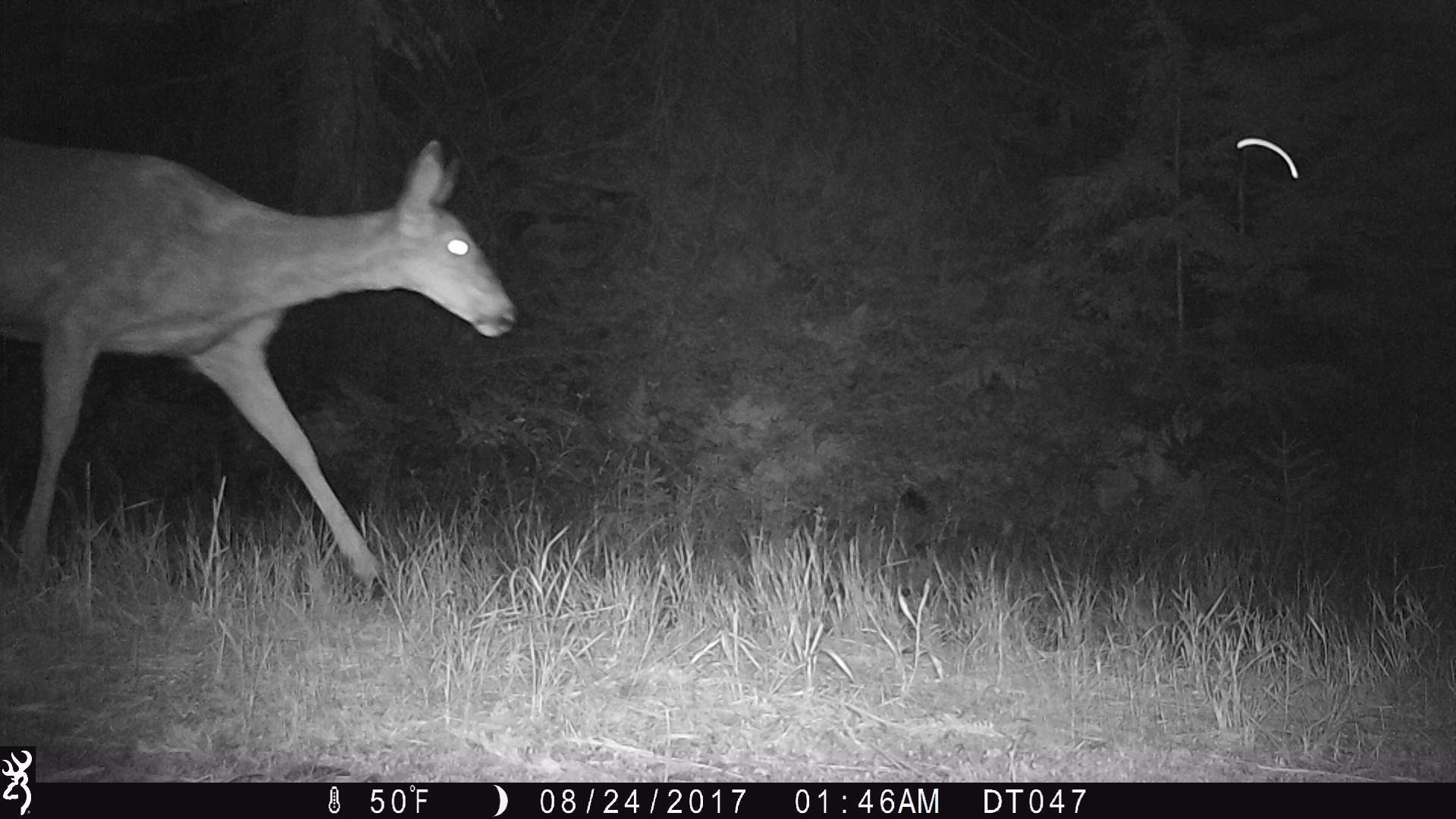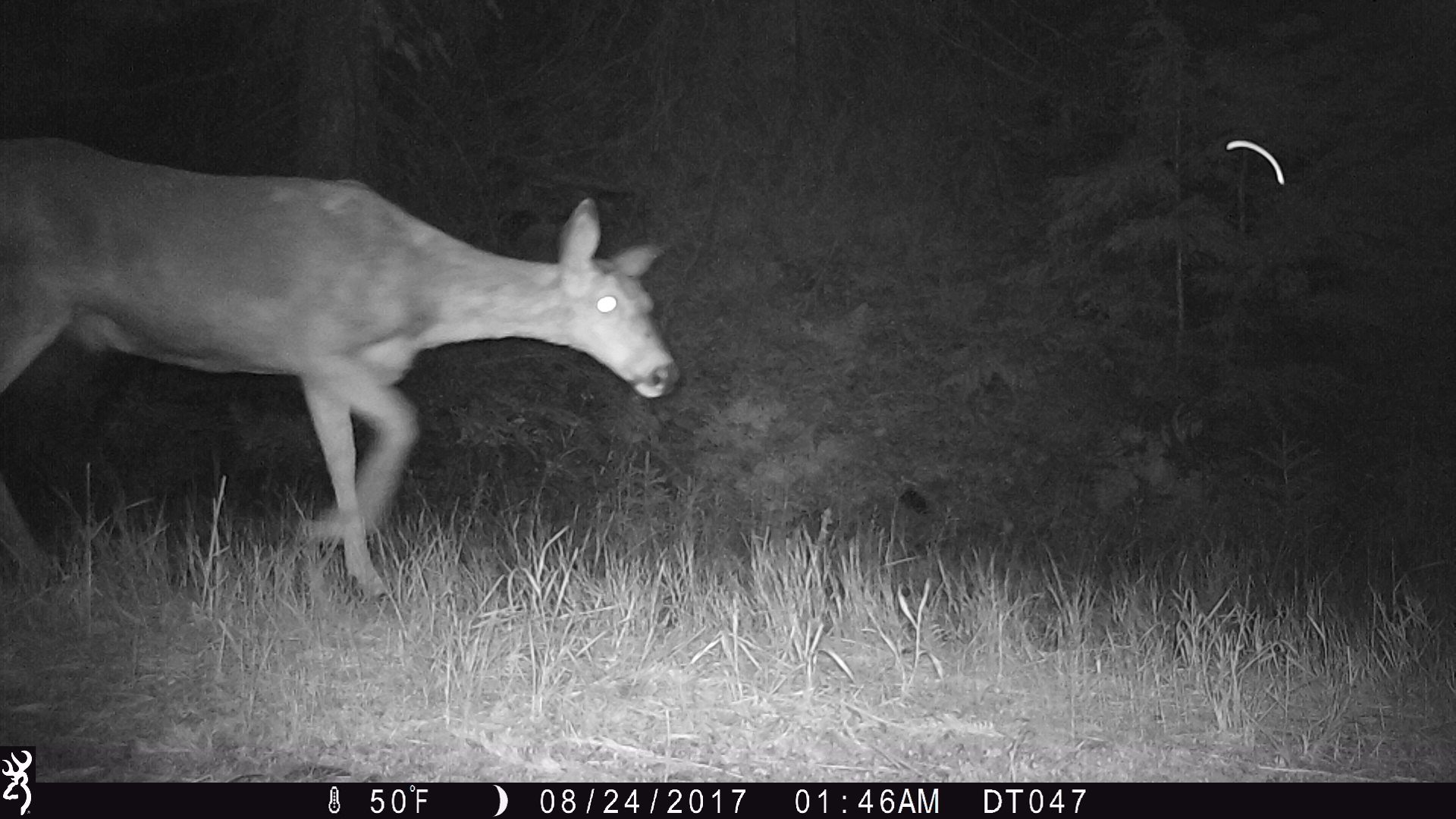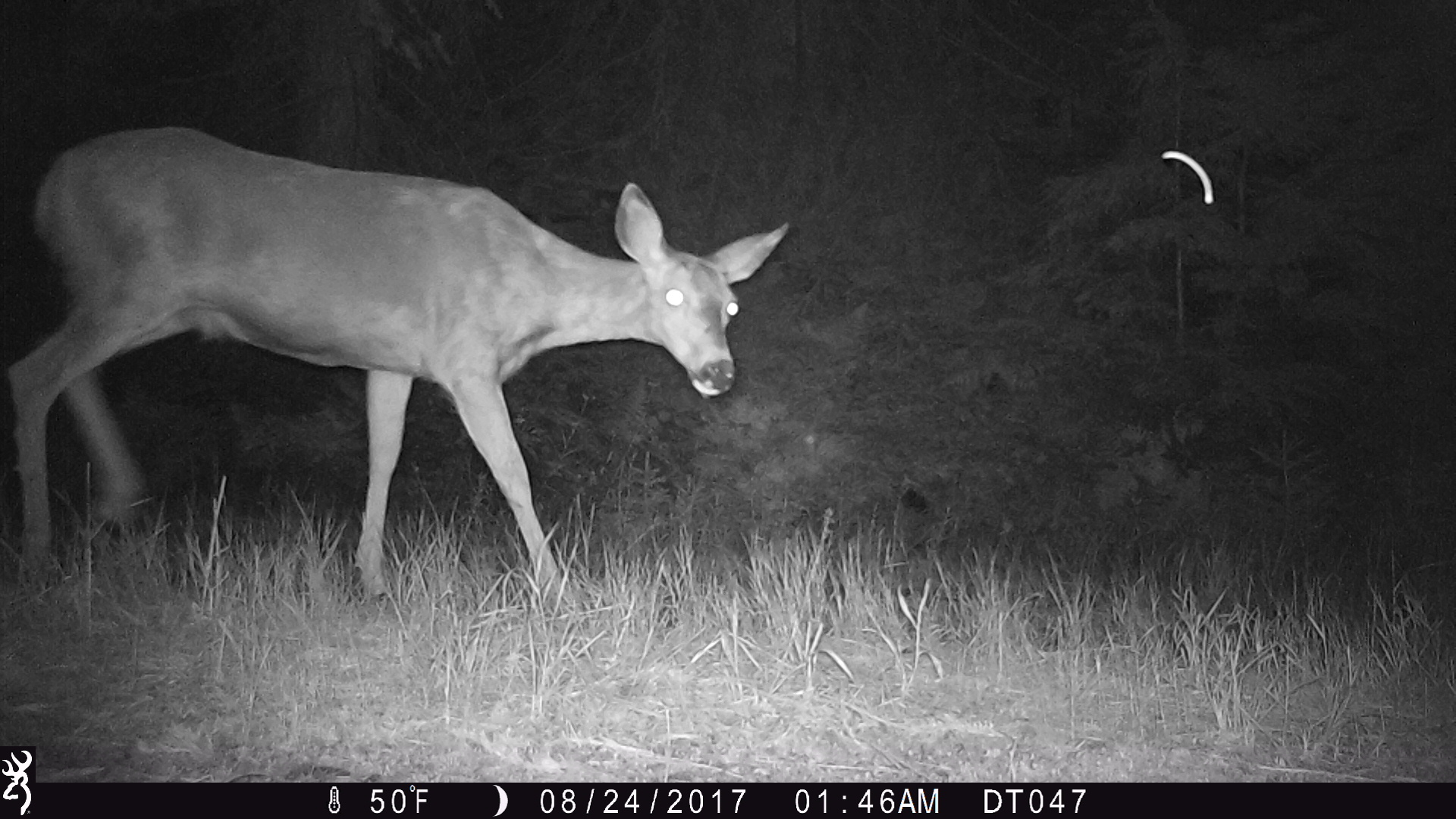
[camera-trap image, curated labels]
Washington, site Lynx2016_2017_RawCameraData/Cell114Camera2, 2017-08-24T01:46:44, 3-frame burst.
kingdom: Animalia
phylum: Chordata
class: Mammalia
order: Artiodactyla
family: Cervidae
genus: Odocoileus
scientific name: Odocoileus hemionus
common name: mule deer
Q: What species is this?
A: Odocoileus hemionus (mule deer).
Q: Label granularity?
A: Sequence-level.